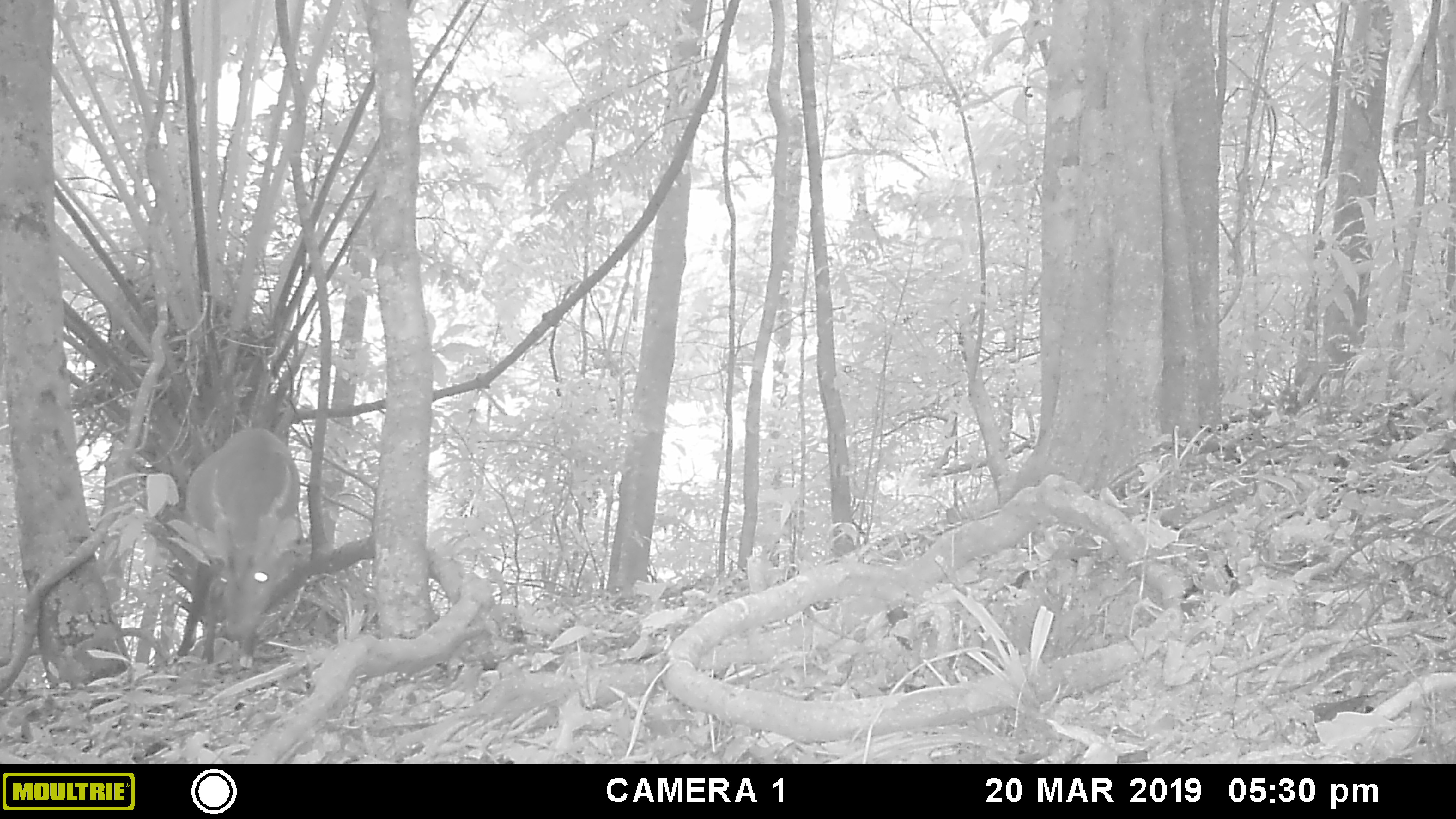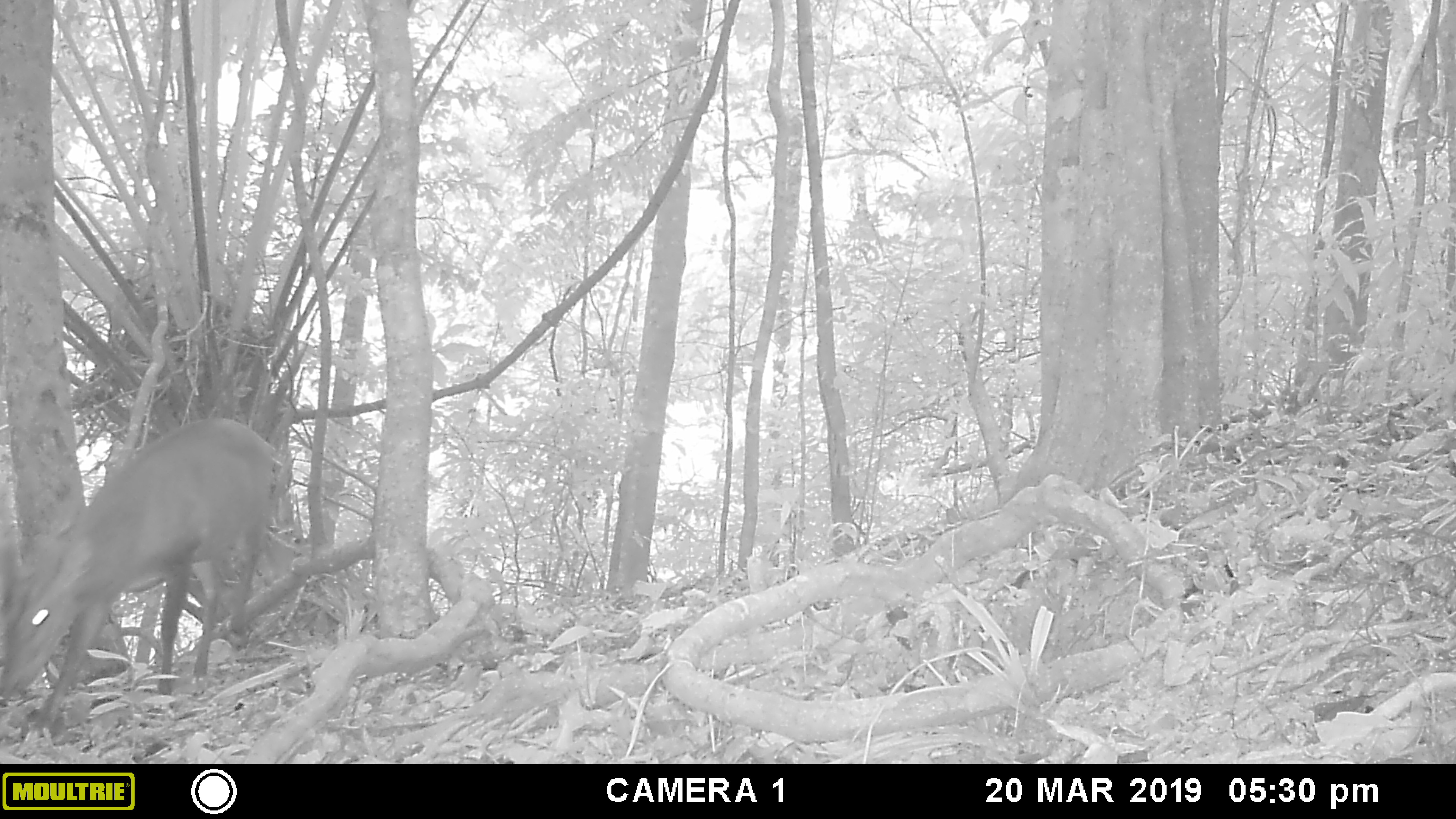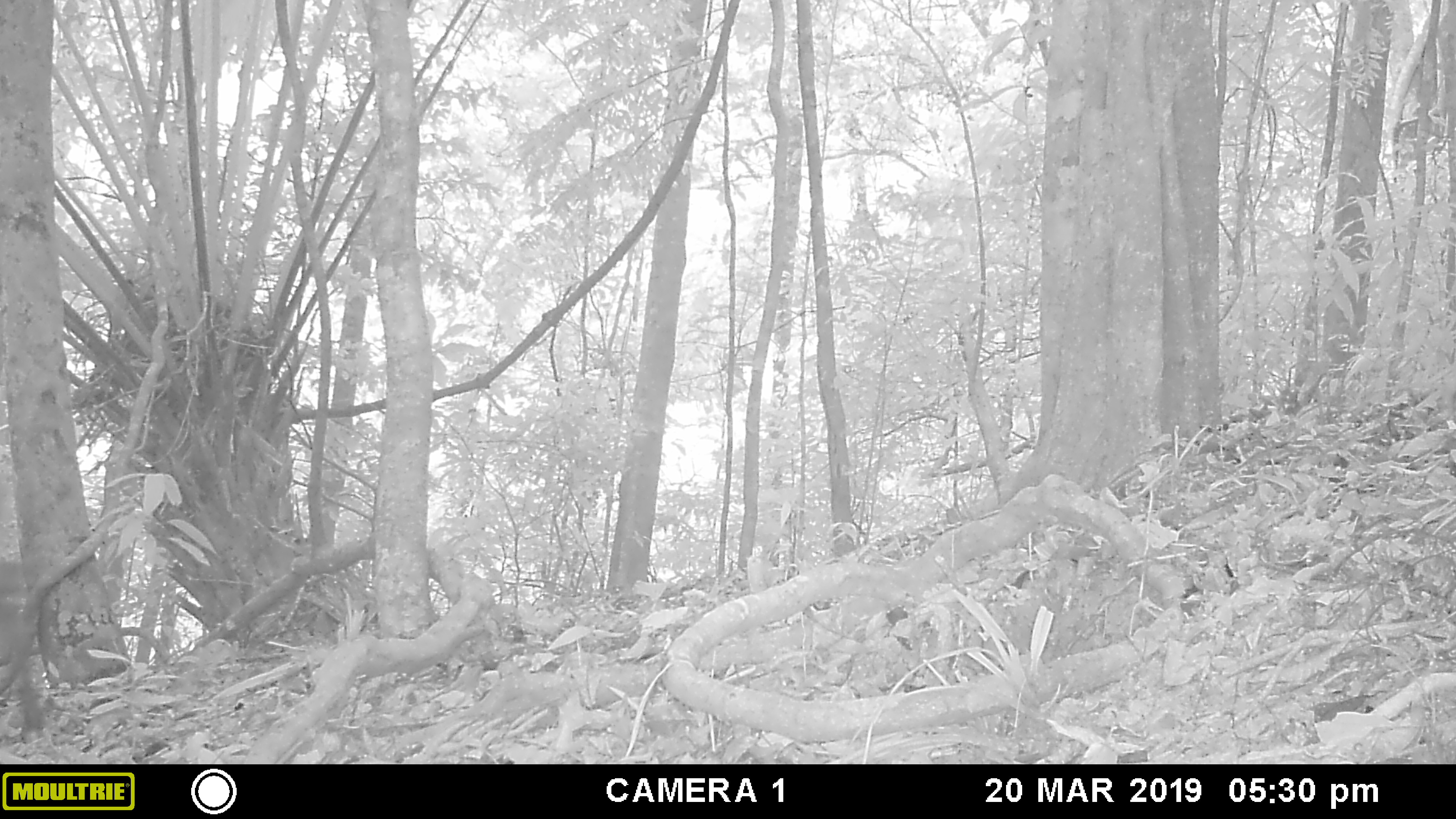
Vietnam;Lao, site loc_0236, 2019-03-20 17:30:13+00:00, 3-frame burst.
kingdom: Animalia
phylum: Chordata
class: Mammalia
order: Artiodactyla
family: Cervidae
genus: Muntiacus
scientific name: Muntiacus vuquangensis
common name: large-antlered muntjac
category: large antlered muntjac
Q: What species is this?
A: Large antlered muntjac (large-antlered muntjac) (Muntiacus vuquangensis).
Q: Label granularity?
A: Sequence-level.